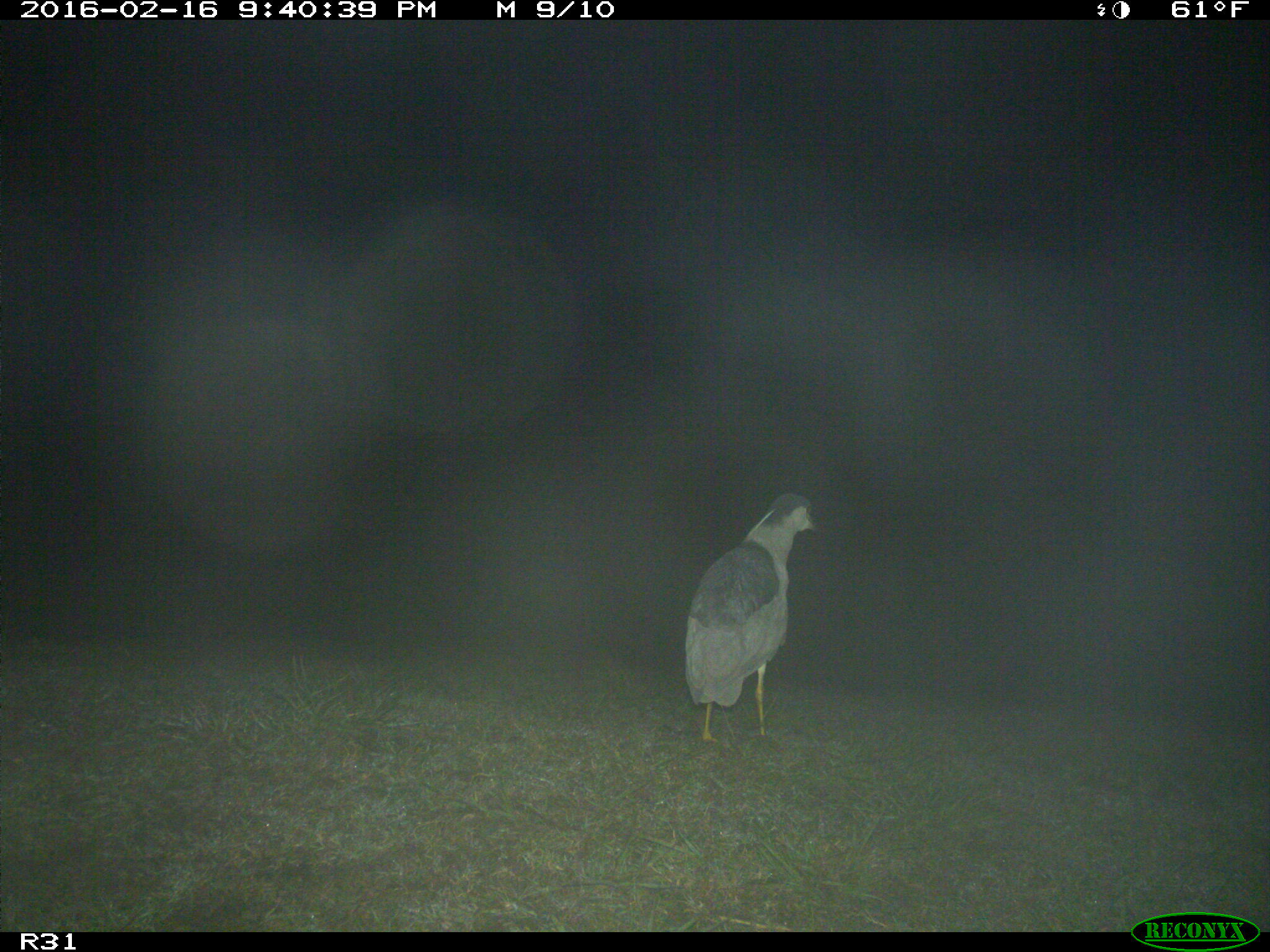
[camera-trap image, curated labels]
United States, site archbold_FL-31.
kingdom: Animalia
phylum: Chordata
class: Aves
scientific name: Aves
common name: birds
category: unidentified bird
Unidentified bird (birds) (Aves).